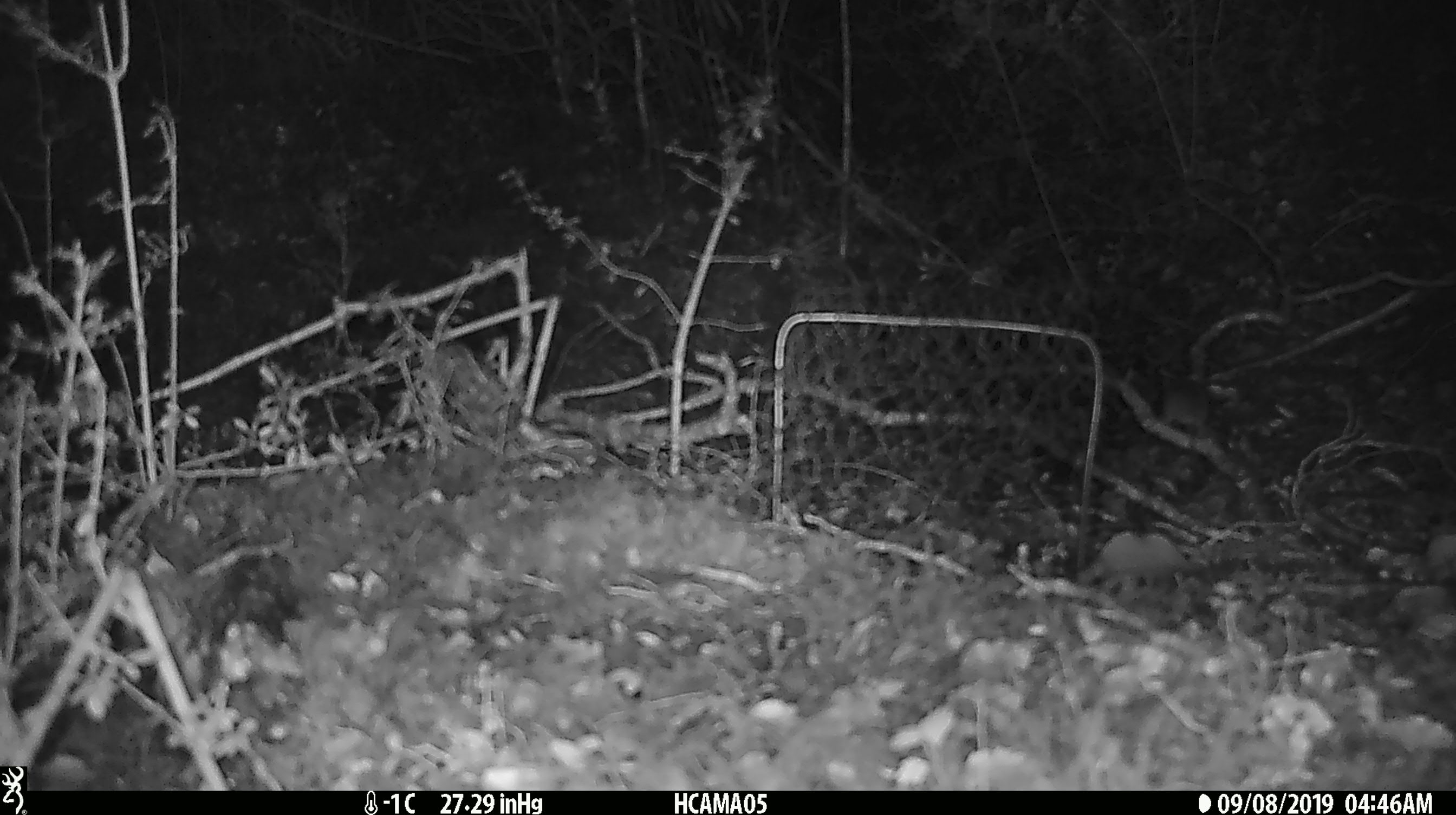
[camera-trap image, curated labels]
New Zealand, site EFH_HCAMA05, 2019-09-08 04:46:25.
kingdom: Animalia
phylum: Chordata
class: Mammalia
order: Rodentia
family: Muridae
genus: Mus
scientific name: Mus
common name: mouse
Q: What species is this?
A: Mouse (Mus).